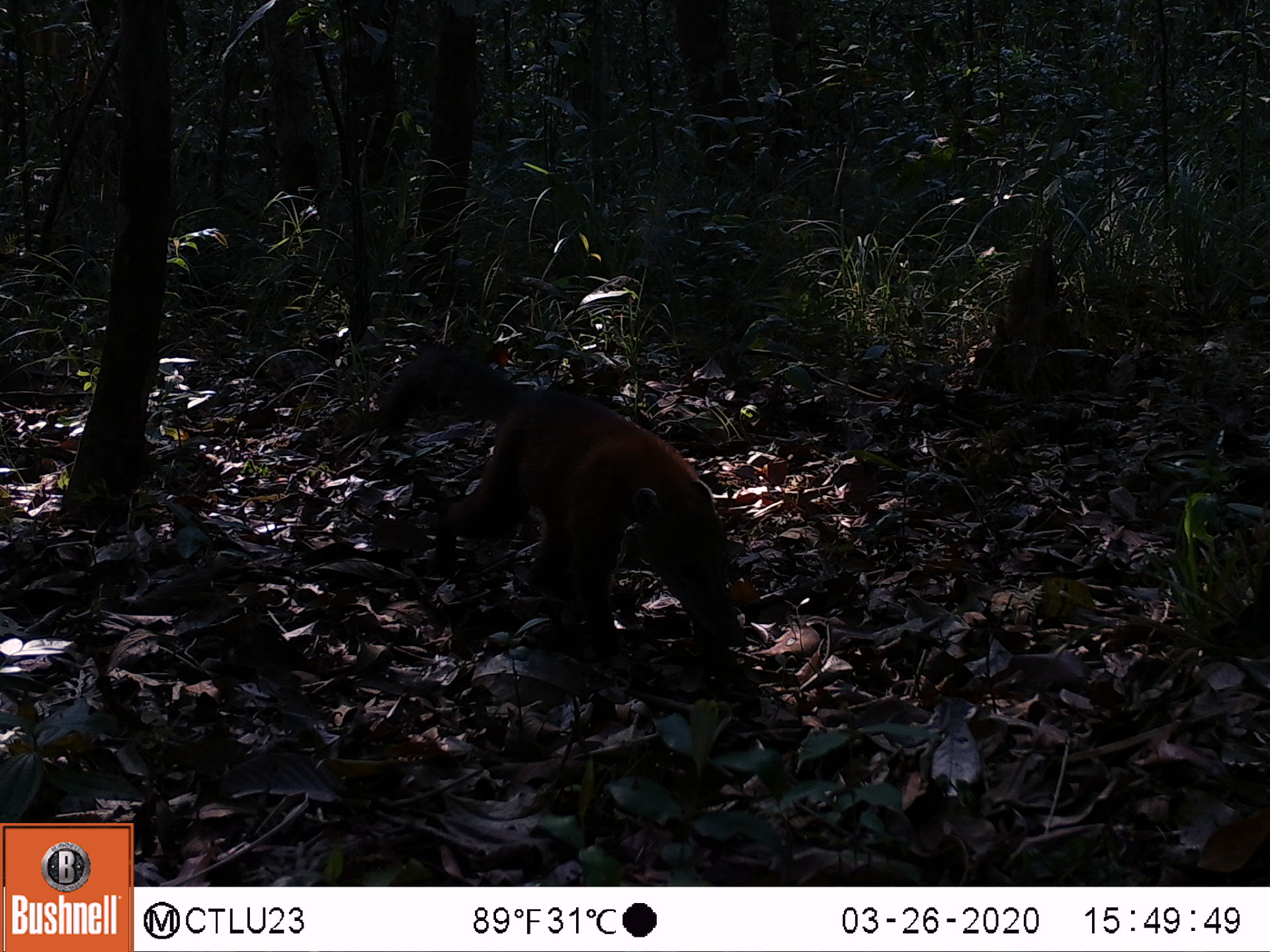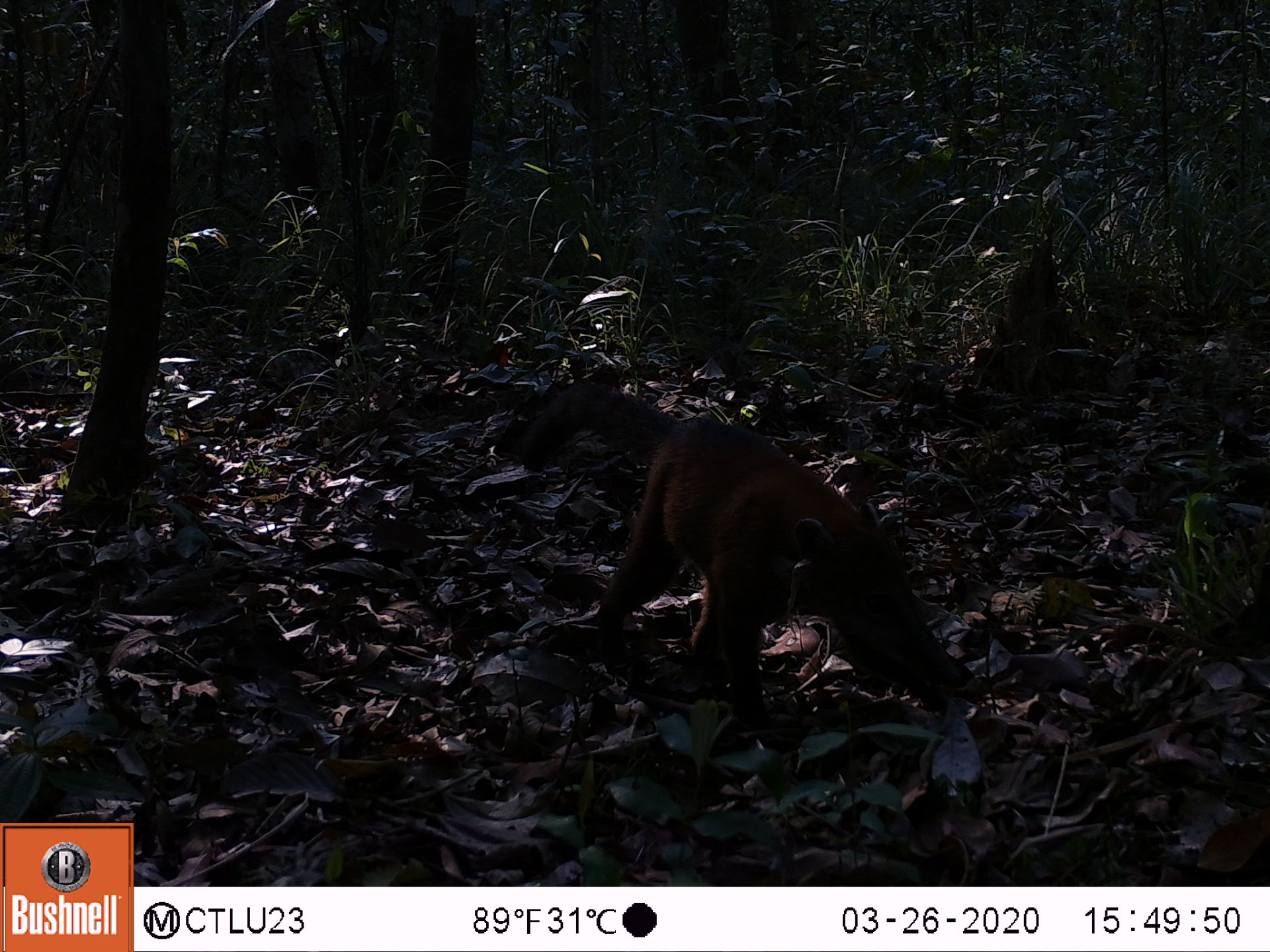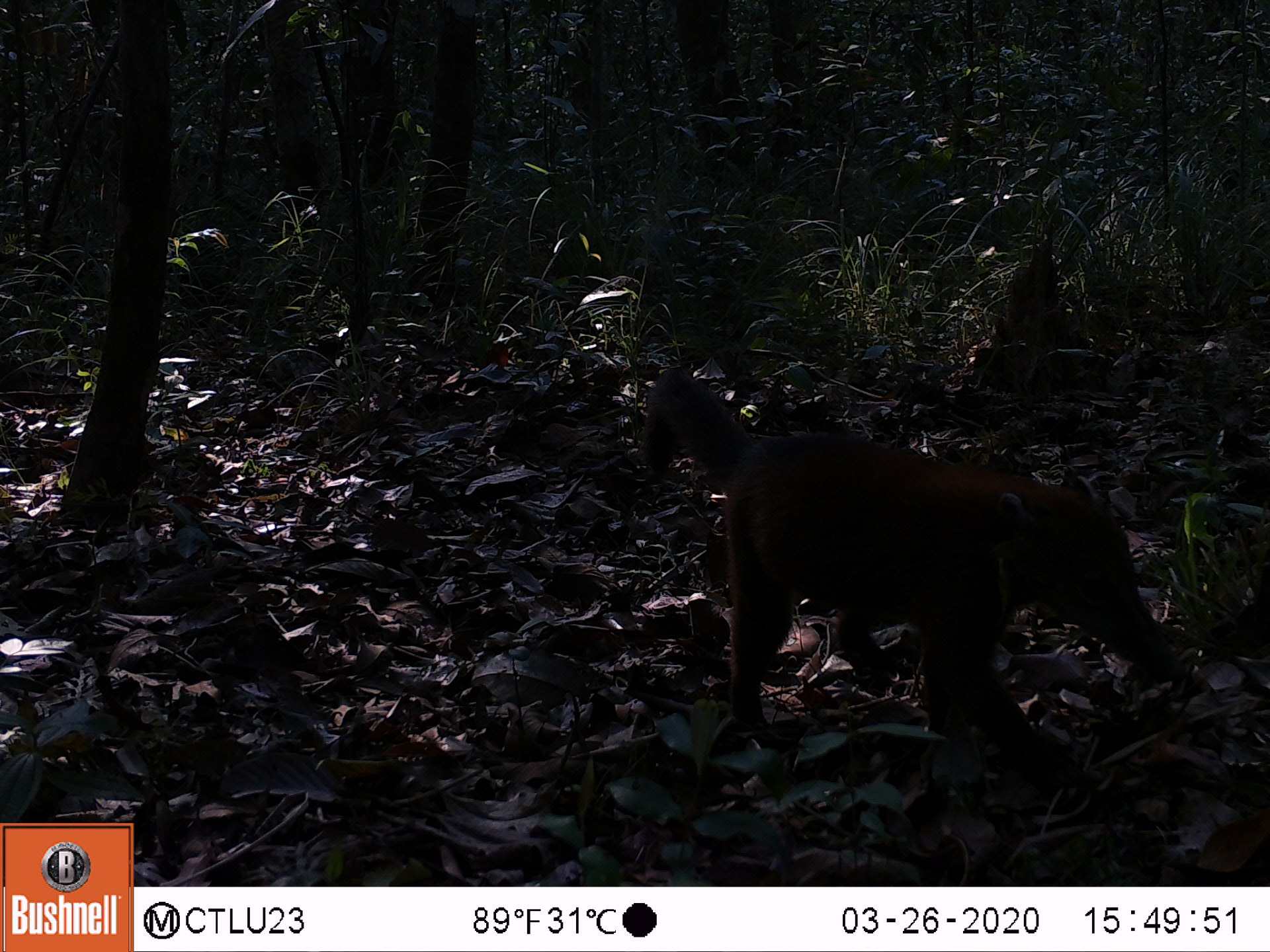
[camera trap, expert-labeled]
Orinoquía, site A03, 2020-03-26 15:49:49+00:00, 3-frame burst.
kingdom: Animalia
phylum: Chordata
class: Mammalia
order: Carnivora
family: Procyonidae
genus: Nasua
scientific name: Nasua nasua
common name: south american coati